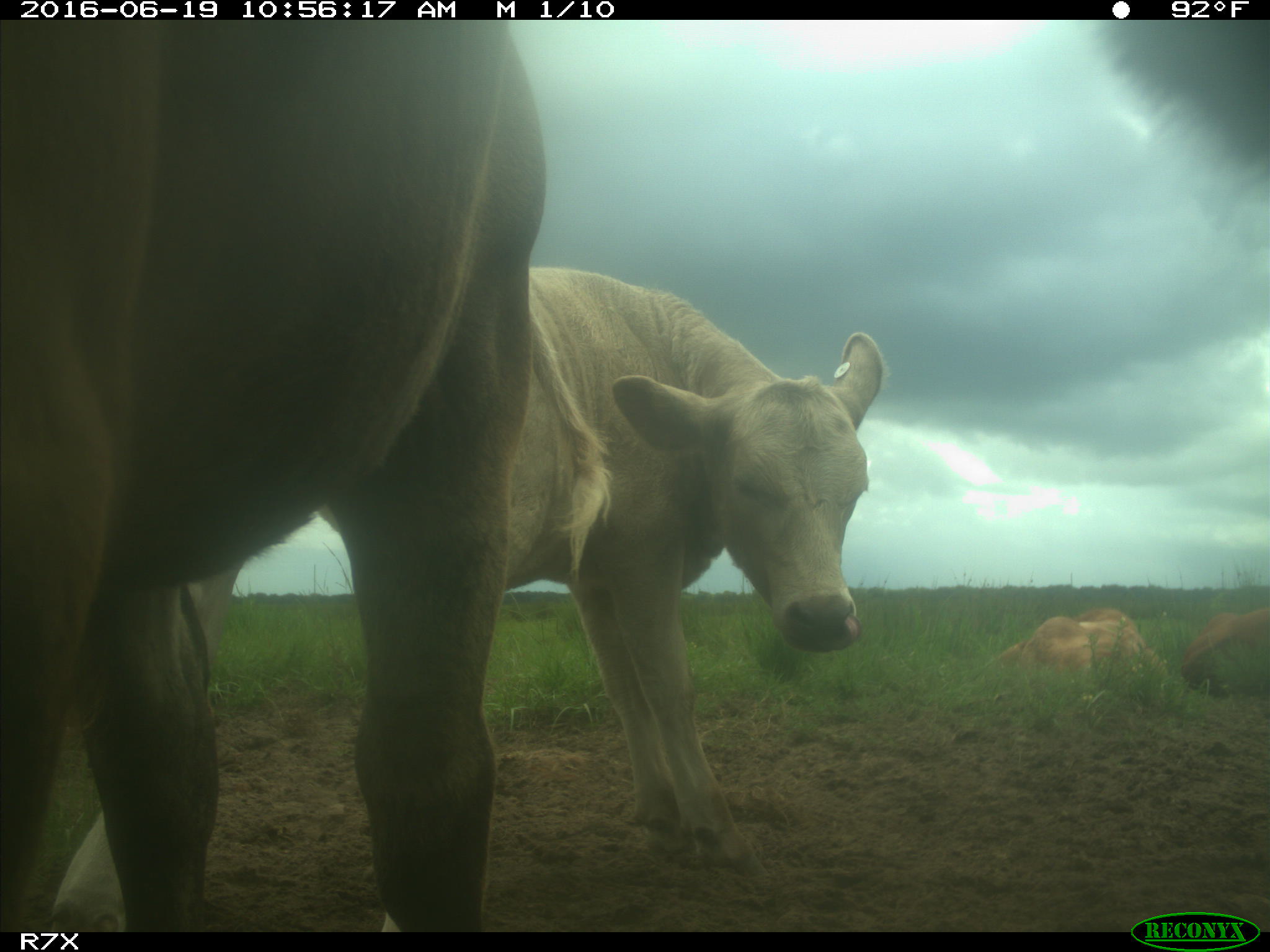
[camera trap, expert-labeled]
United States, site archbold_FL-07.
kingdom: Animalia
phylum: Chordata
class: Mammalia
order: Artiodactyla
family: Bovidae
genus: Bos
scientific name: Bos taurus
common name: domestic cow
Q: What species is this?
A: Bos taurus (domestic cow).